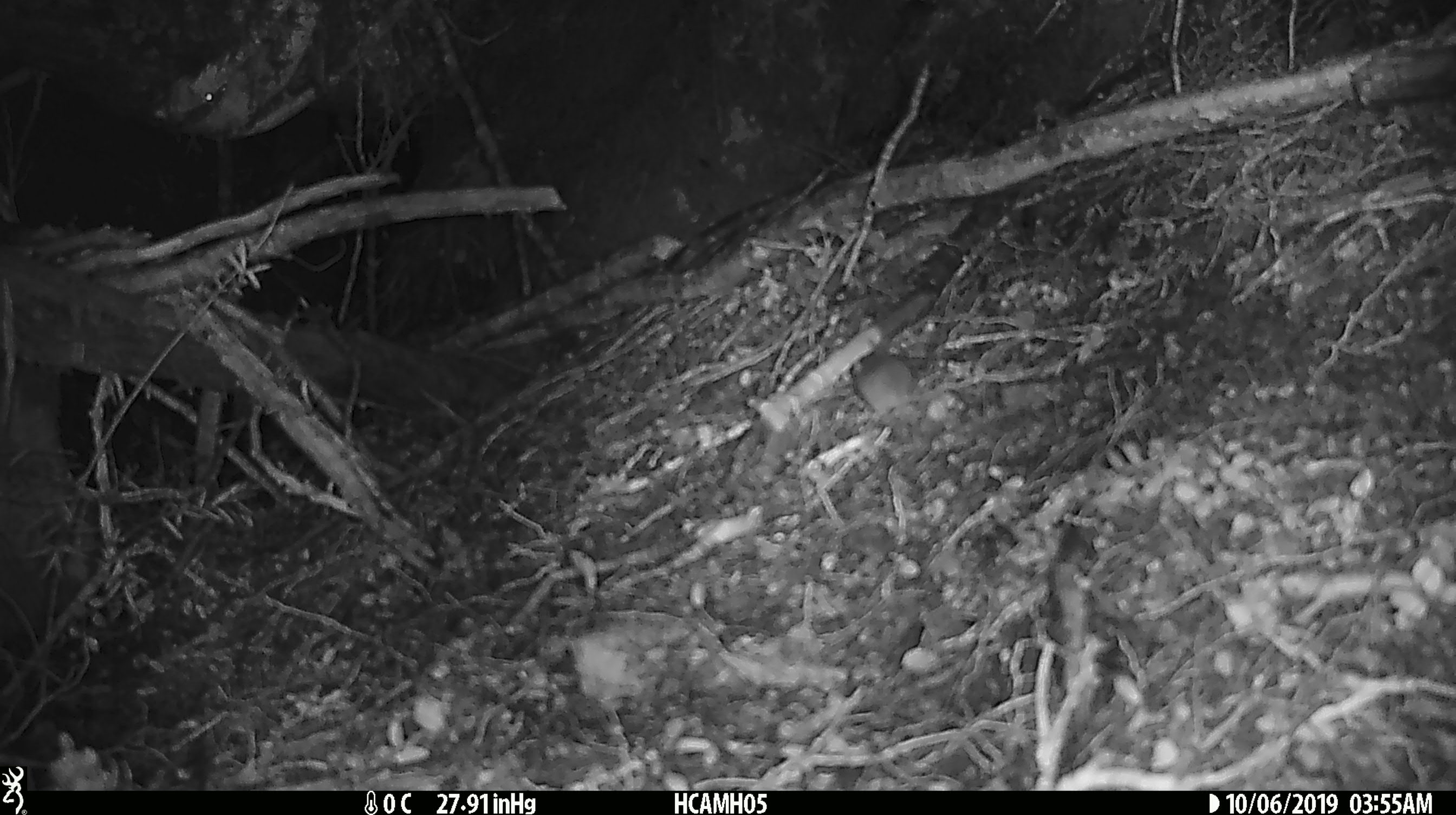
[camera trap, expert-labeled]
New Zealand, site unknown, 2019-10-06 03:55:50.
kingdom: Animalia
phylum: Chordata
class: Mammalia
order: Rodentia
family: Muridae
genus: Mus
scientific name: Mus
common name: mouse